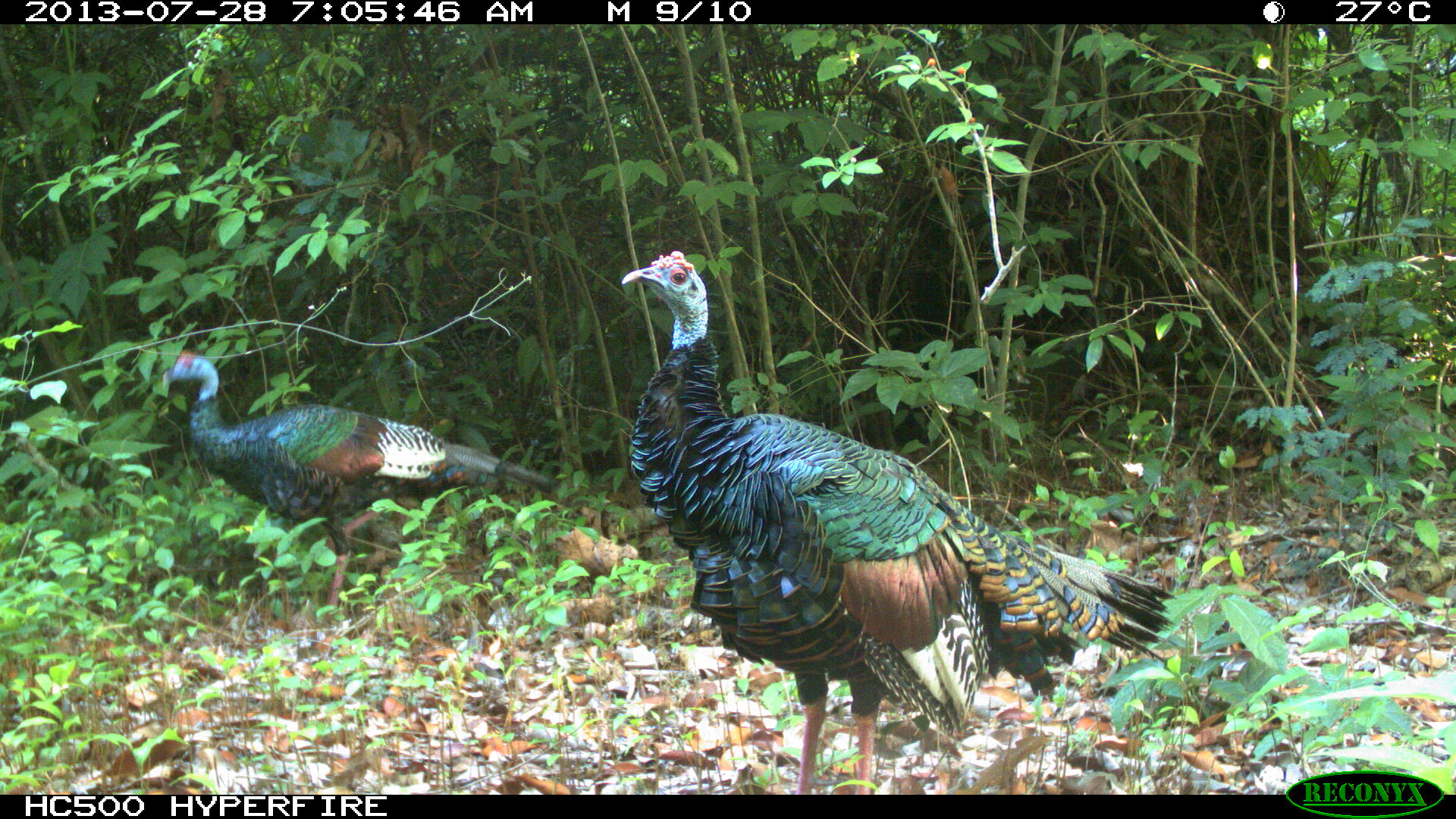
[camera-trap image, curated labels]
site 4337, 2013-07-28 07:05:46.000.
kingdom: Animalia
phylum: Chordata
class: Aves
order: Galliformes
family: Phasianidae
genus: Meleagris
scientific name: Meleagris ocellata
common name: ocellated turkey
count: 2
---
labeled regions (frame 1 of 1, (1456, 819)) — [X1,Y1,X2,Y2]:
meleagris ocellata: [618,248,1178,794]; [161,350,565,628]